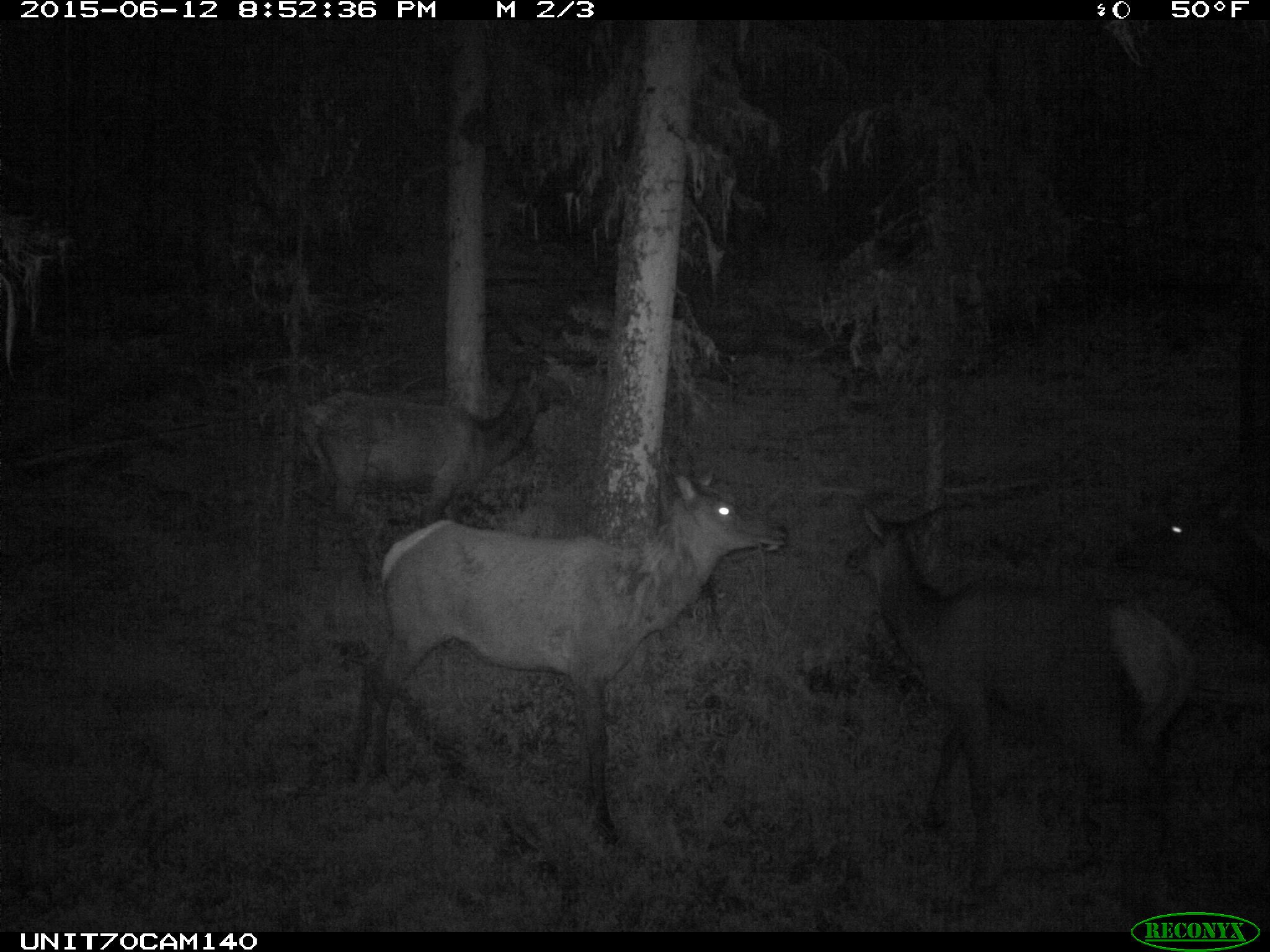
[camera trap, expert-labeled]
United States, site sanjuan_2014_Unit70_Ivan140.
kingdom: Animalia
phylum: Chordata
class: Mammalia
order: Artiodactyla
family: Cervidae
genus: Cervus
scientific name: Cervus elaphus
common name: red deer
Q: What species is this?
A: Cervus elaphus (red deer).